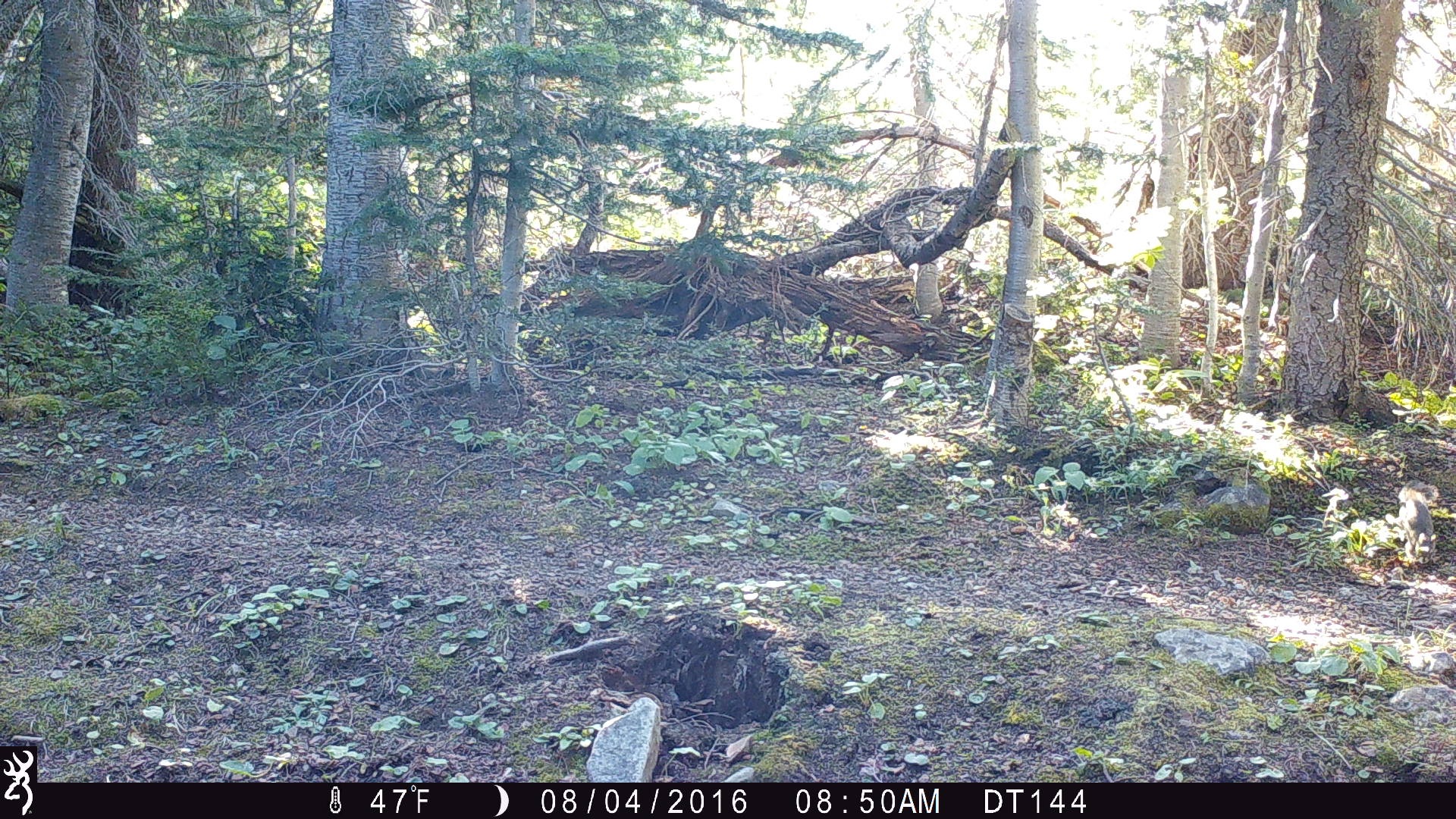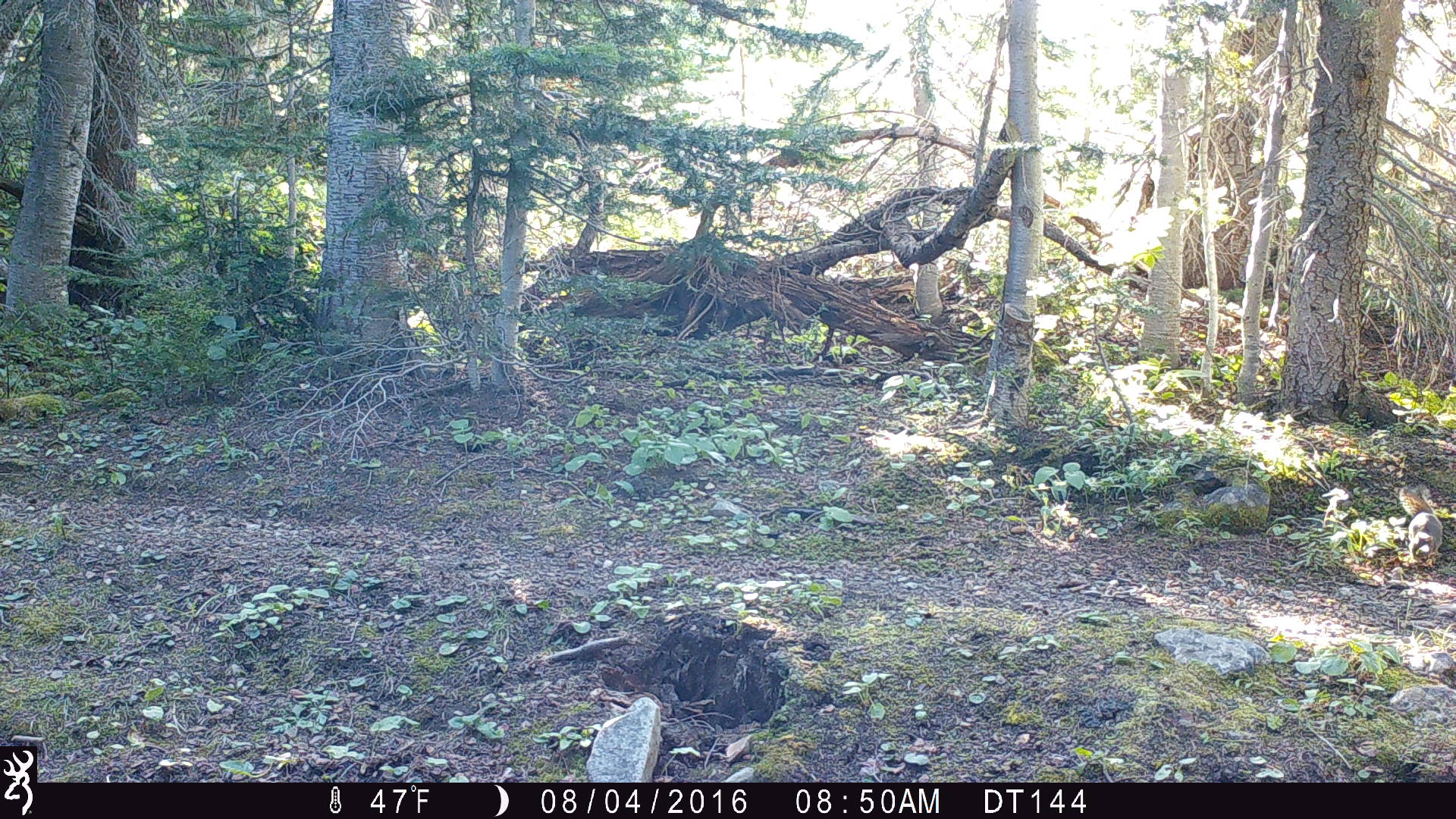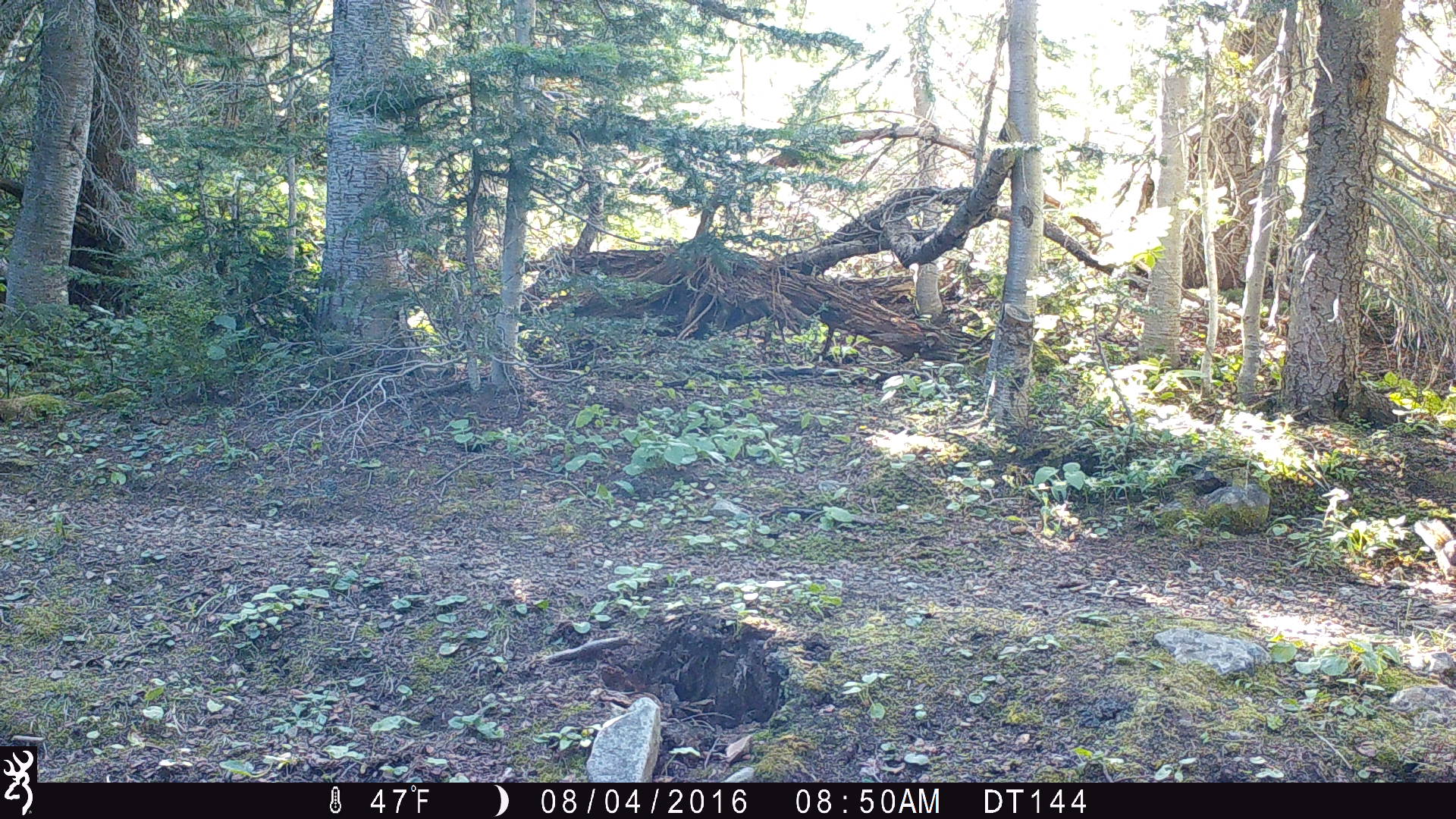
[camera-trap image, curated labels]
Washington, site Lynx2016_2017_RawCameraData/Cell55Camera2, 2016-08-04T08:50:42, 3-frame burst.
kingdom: Animalia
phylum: Chordata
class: Mammalia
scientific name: Mammalia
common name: small mammal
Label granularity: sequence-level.